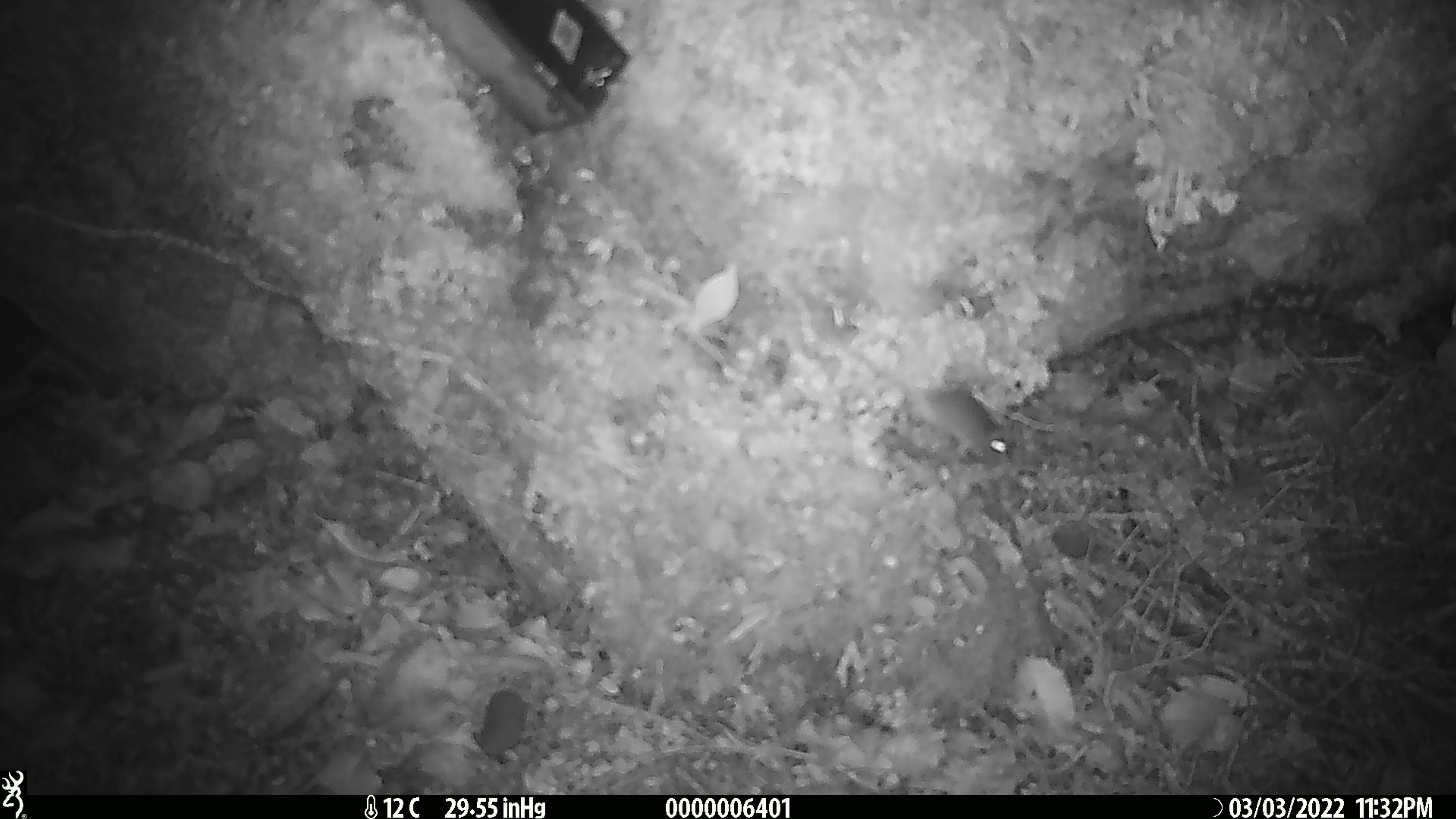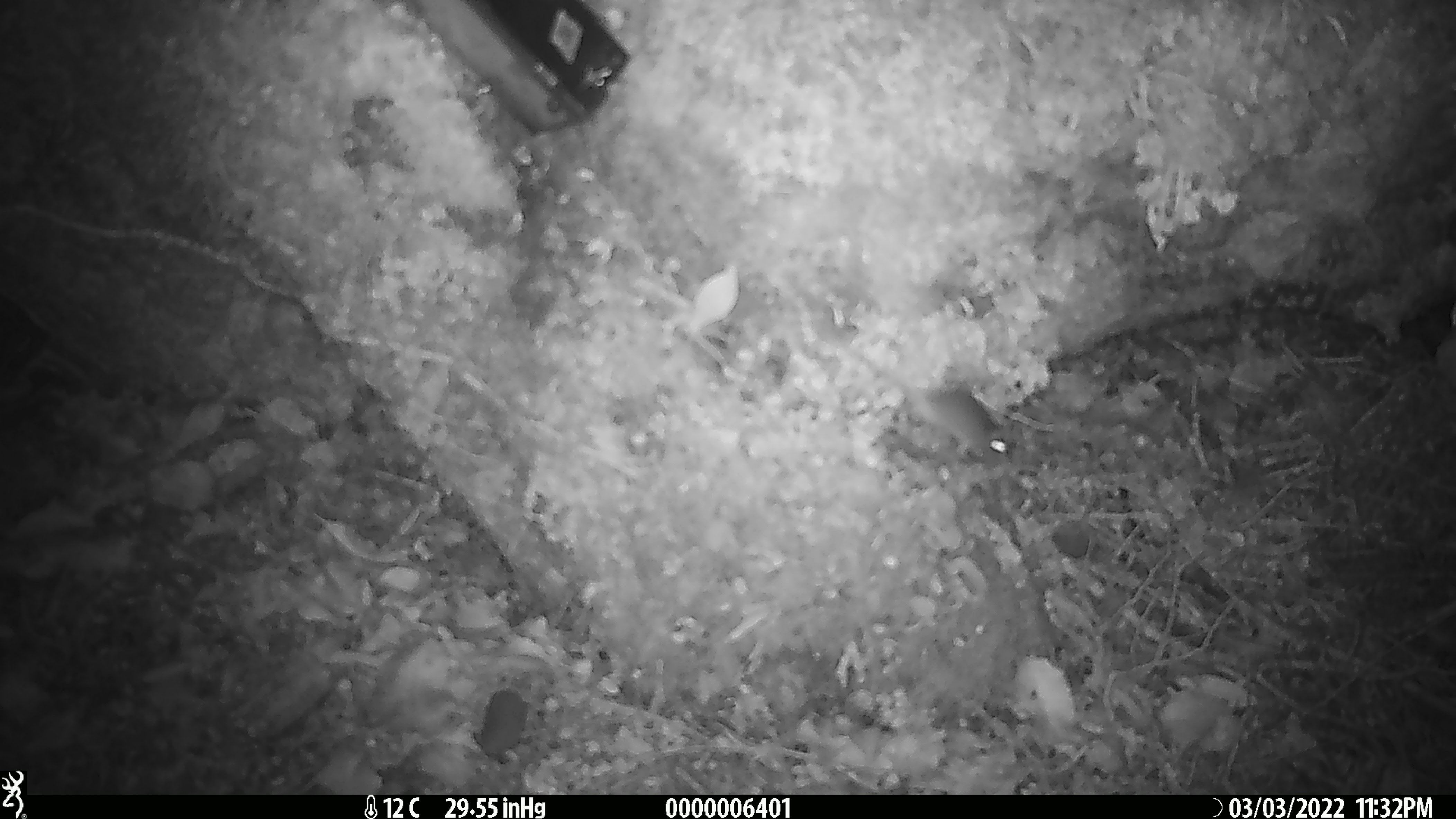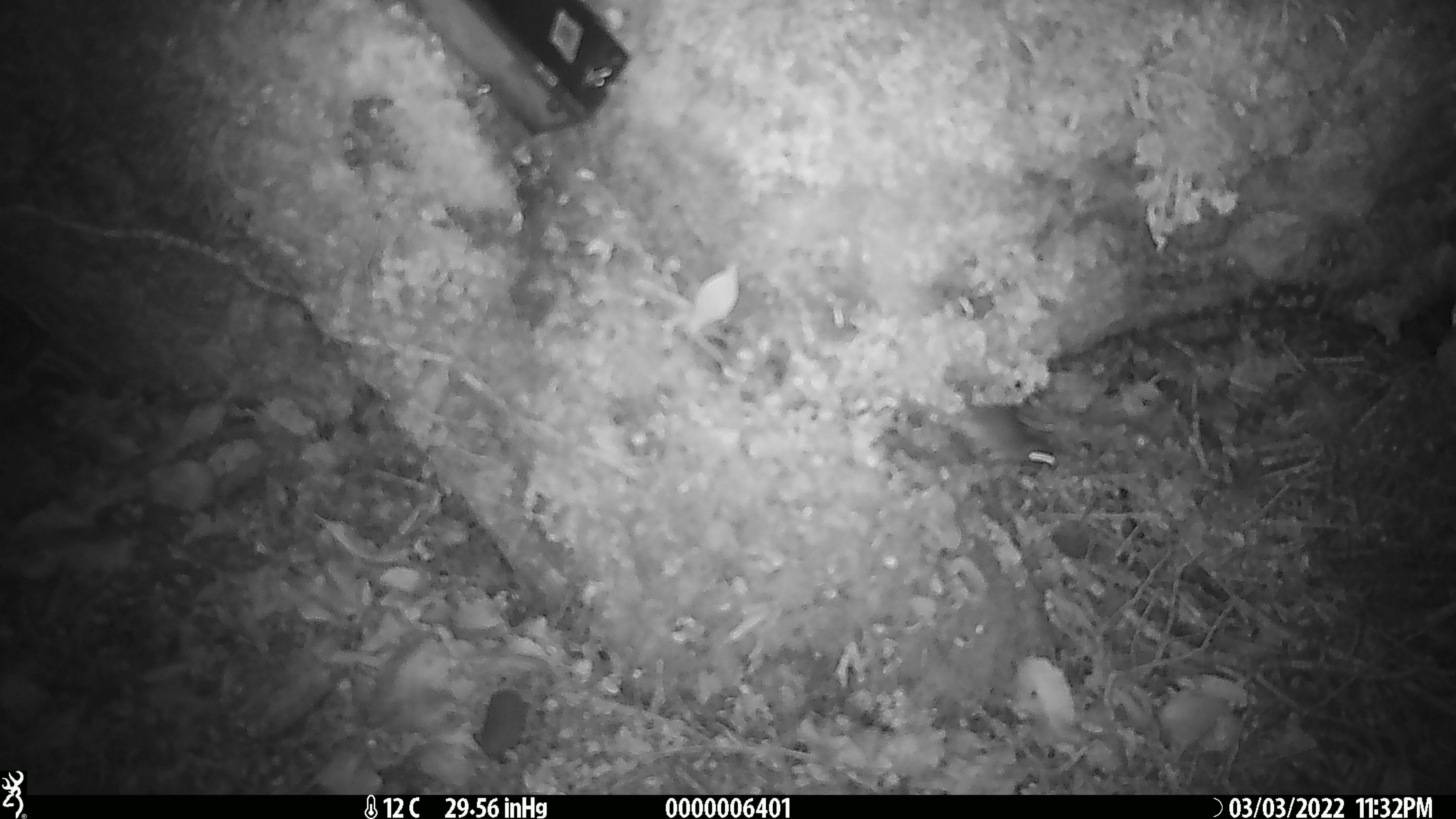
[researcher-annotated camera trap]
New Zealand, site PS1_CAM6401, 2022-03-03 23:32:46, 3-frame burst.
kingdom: Animalia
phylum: Chordata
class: Mammalia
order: Rodentia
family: Muridae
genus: Mus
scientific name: Mus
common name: mouse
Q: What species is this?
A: Mouse (Mus).